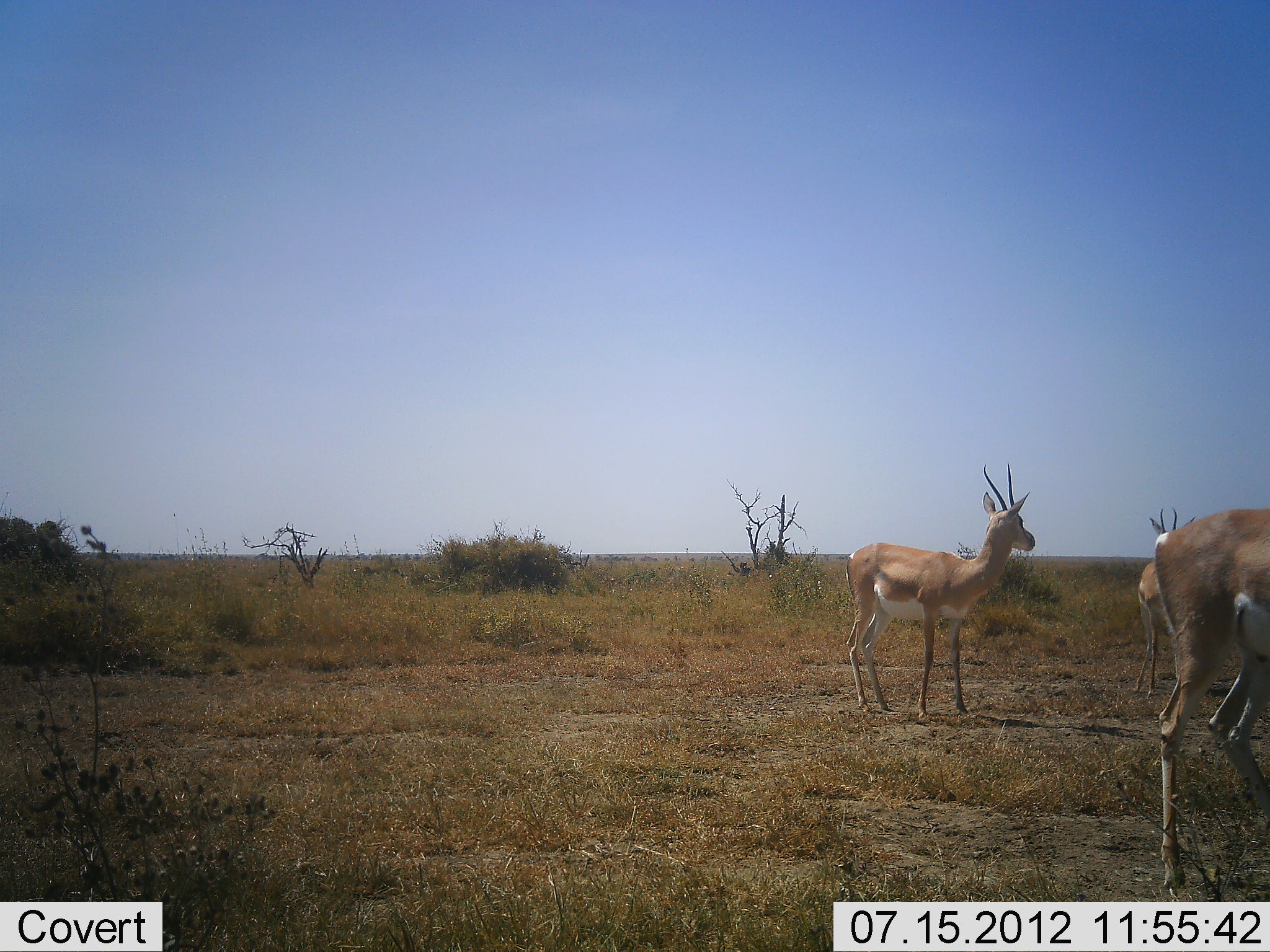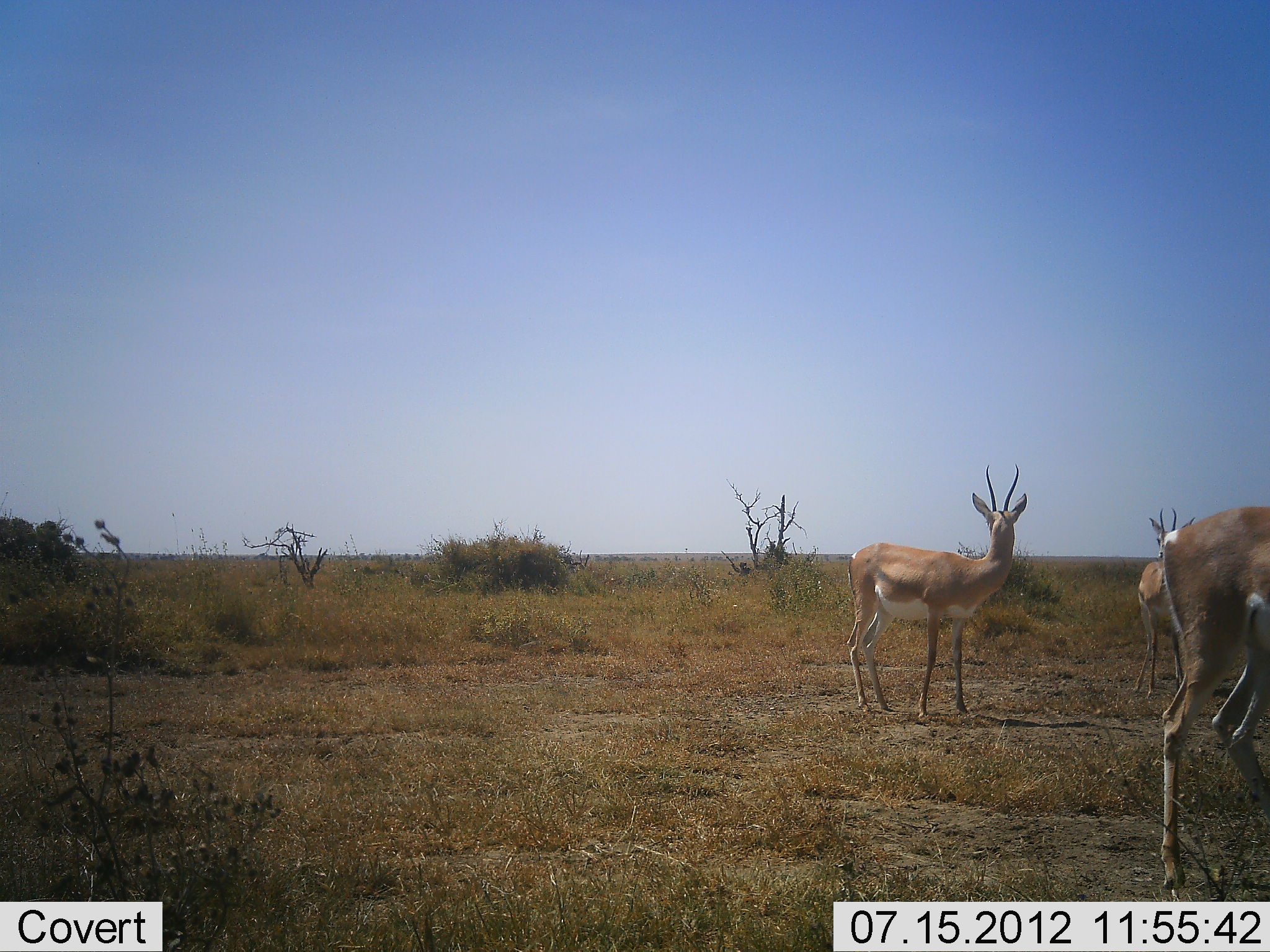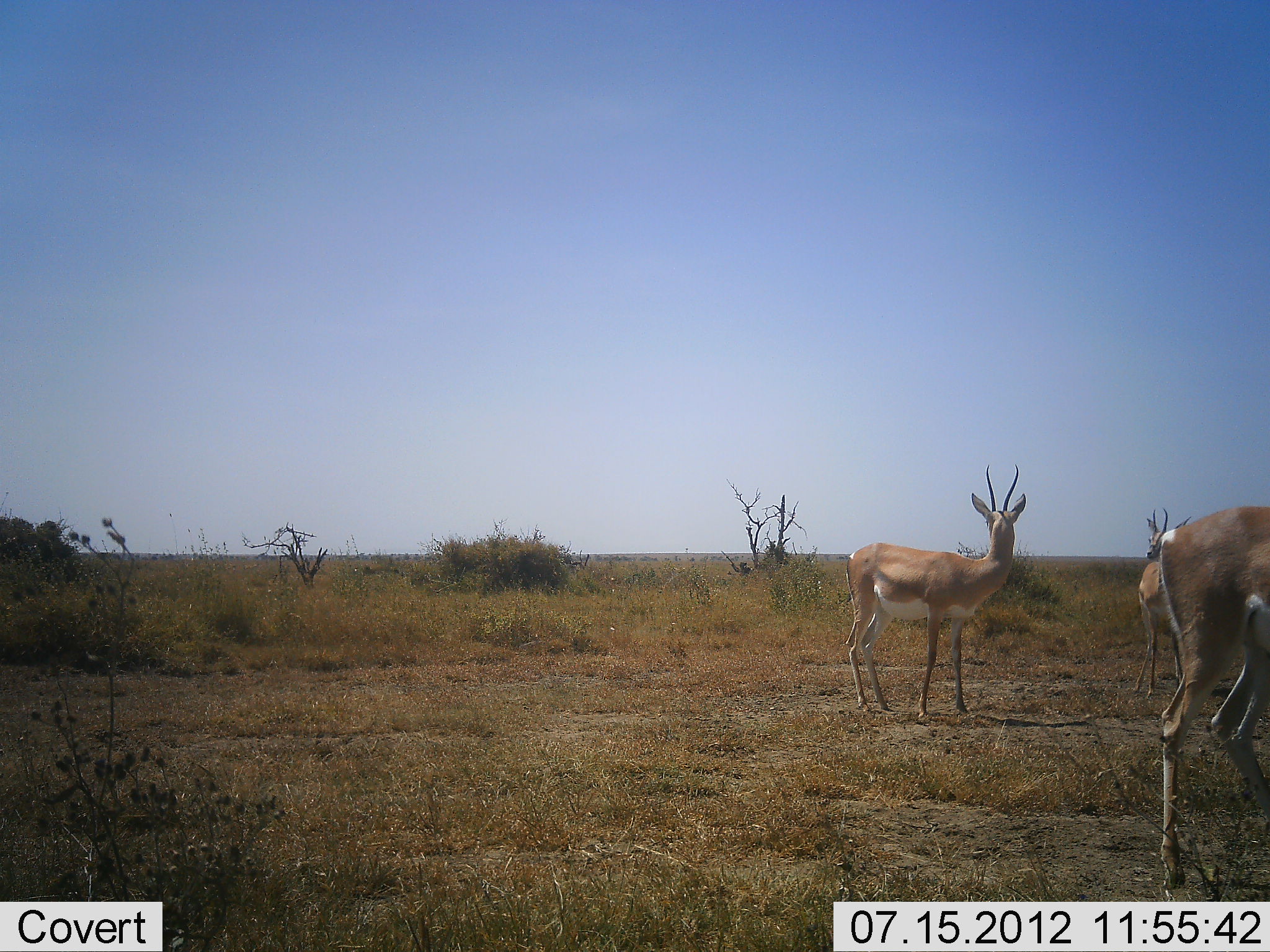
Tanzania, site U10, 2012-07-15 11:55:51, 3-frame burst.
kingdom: Animalia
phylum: Chordata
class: Mammalia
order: Artiodactyla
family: Bovidae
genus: Nanger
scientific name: Nanger granti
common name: grant's gazelle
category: gazellegrants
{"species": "gazellegrants (grant's gazelle) (Nanger granti)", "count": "3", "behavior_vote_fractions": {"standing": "100%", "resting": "0%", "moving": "10%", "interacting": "0%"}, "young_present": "0%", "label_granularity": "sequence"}